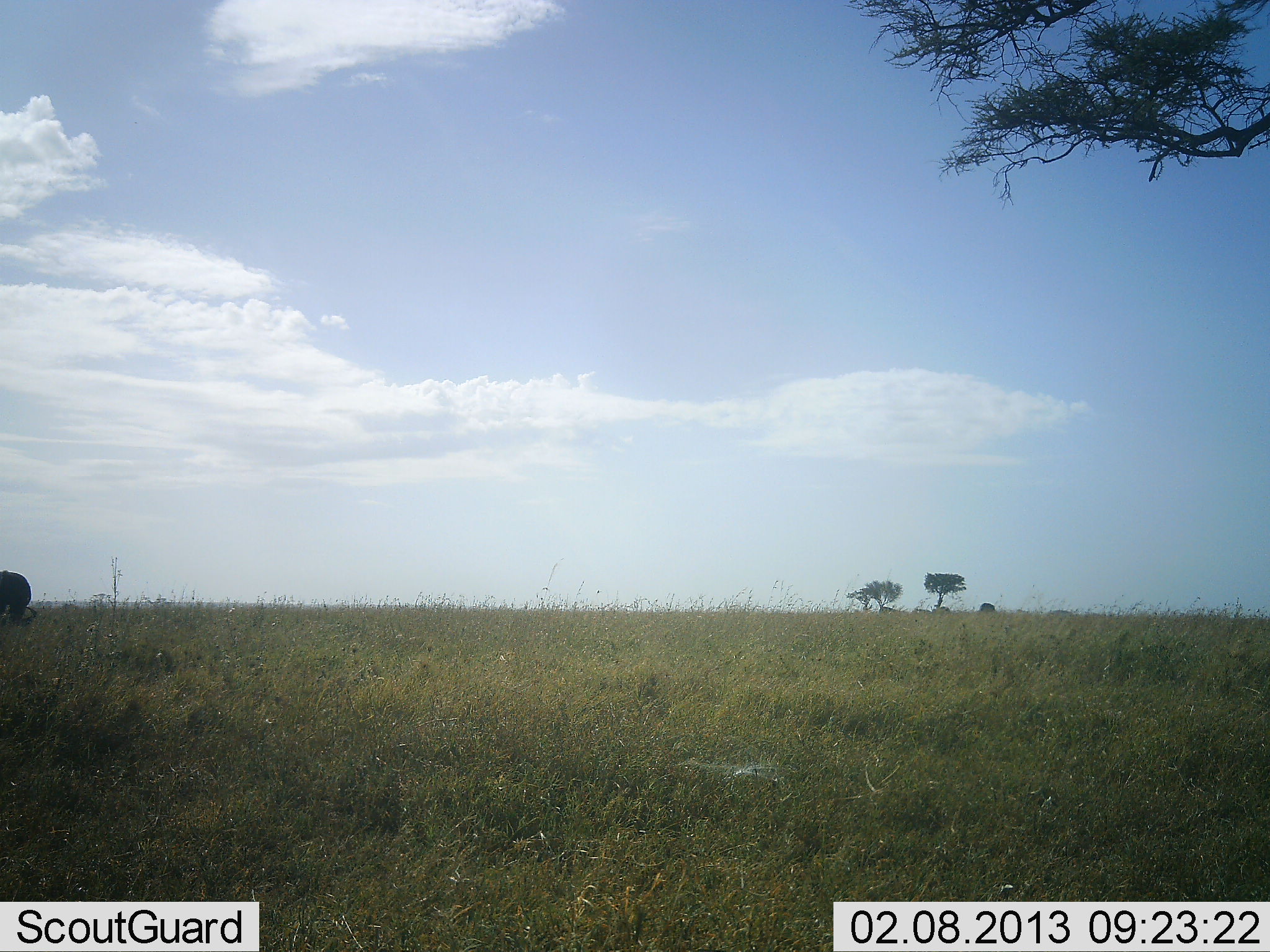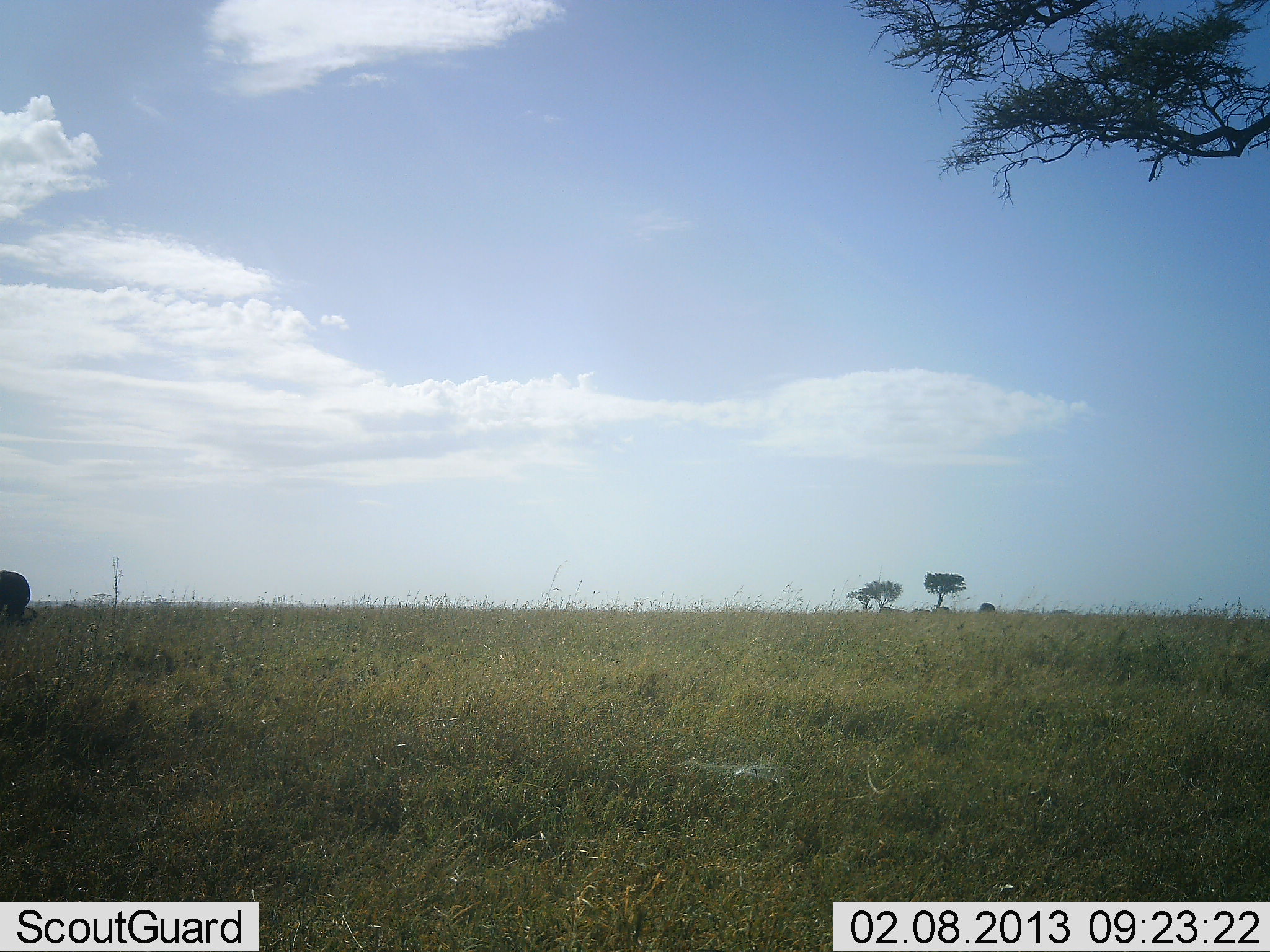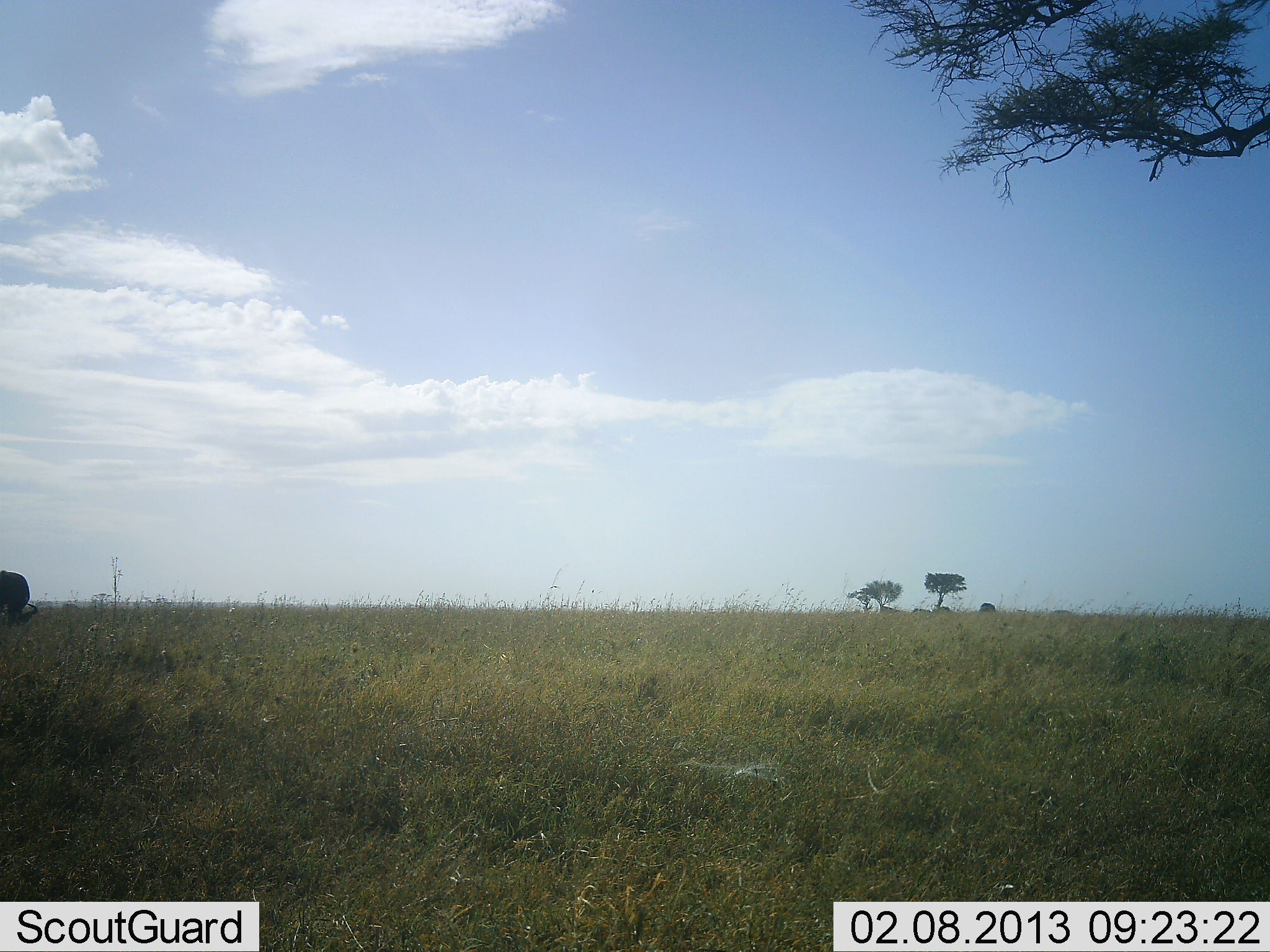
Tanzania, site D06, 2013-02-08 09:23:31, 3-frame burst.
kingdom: Animalia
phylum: Chordata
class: Mammalia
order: Artiodactyla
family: Bovidae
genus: Connochaetes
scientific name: Connochaetes taurinus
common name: blue wildebeest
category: wildebeest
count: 1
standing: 15%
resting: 15%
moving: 0%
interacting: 0%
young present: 0%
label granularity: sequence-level